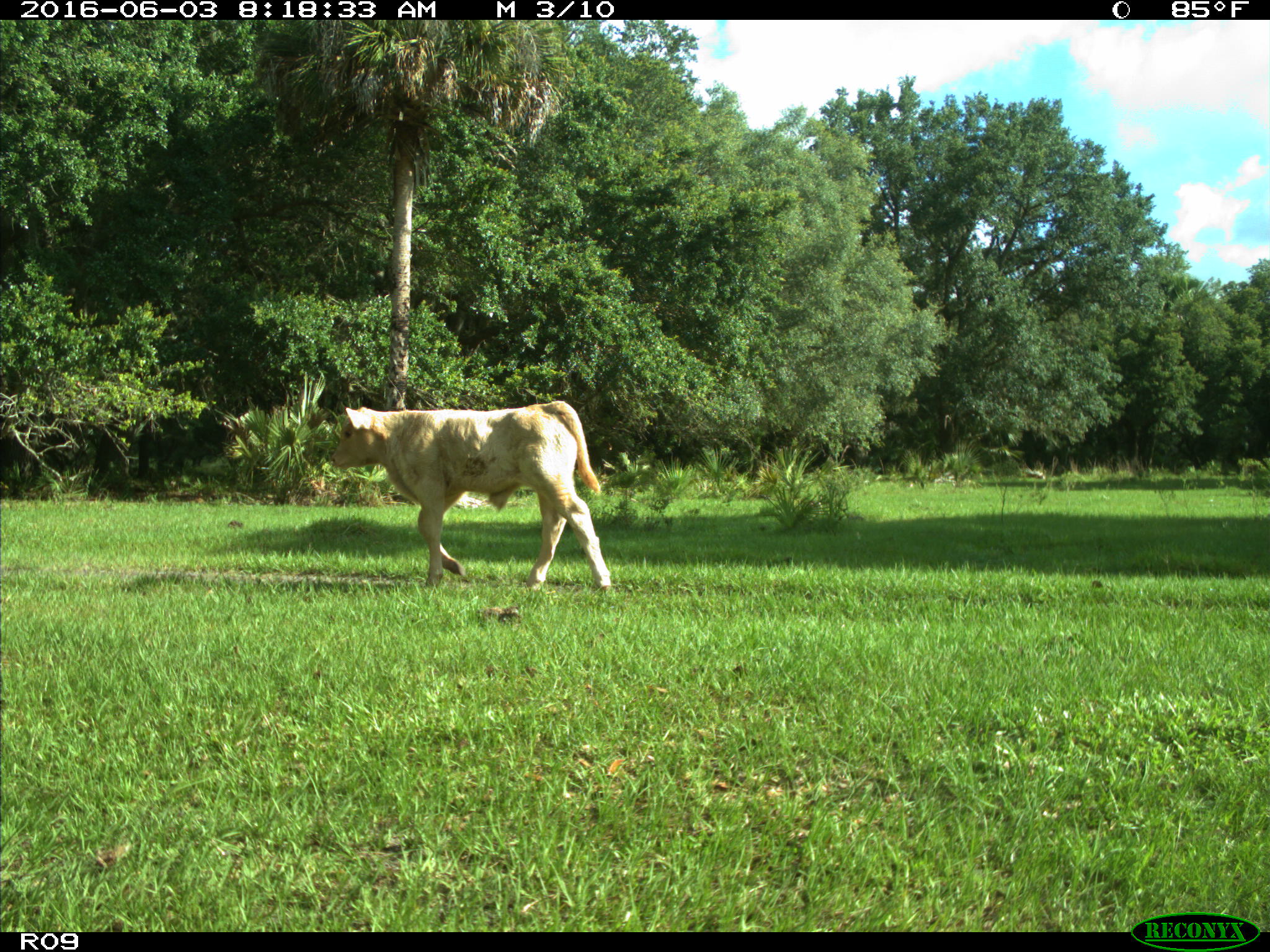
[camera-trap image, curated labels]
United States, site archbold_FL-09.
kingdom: Animalia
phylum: Chordata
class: Mammalia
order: Artiodactyla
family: Bovidae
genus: Bos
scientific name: Bos taurus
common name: domestic cow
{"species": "Bos taurus (domestic cow)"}